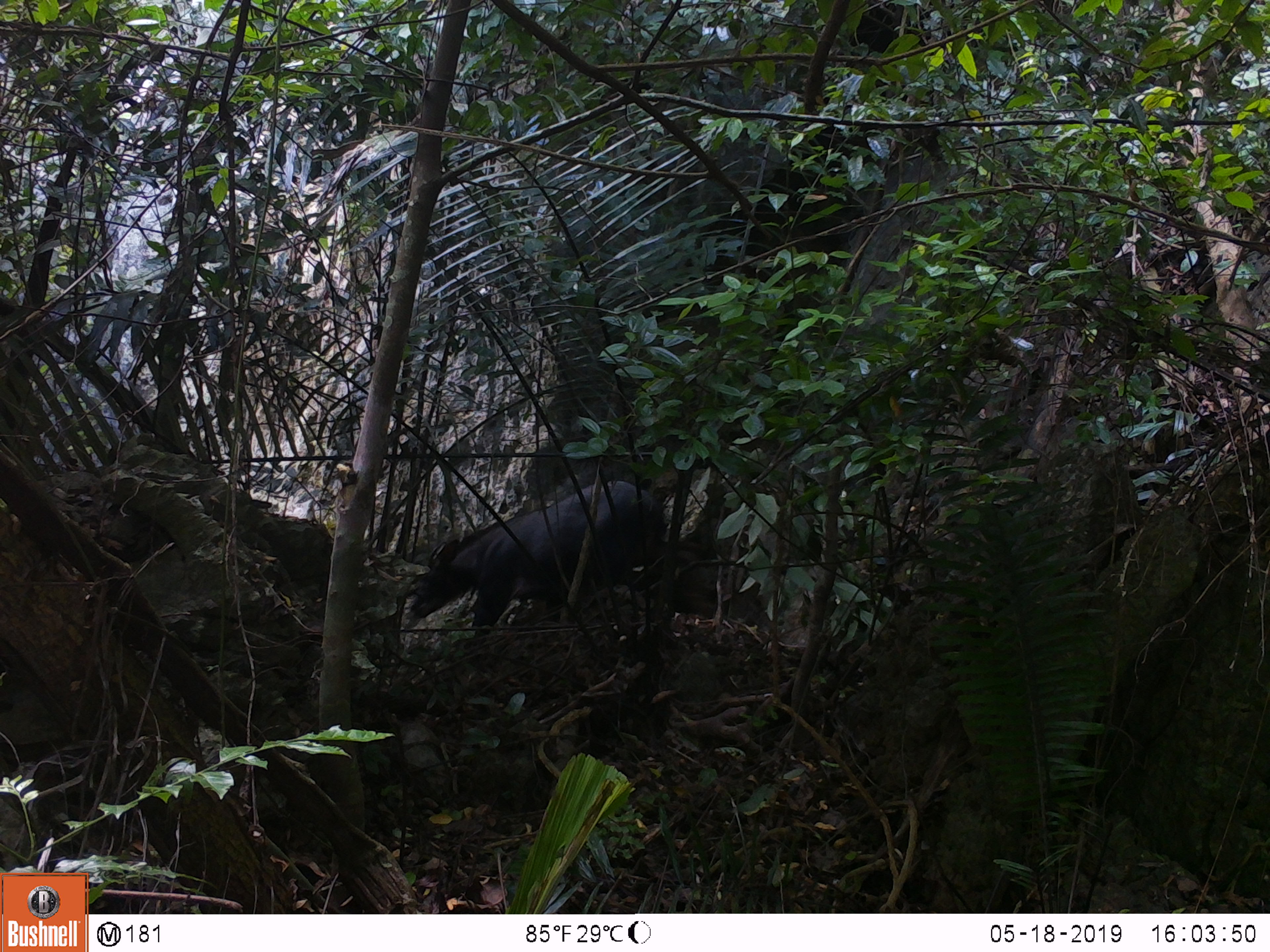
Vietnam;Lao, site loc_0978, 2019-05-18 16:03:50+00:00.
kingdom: Animalia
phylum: Chordata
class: Mammalia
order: Artiodactyla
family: Bovidae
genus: Capricornis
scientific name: Capricornis sumatraensis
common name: chinese serow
Chinese serow (Capricornis sumatraensis). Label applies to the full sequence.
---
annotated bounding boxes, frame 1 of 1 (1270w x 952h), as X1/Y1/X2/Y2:
chinese serow: 407/479/670/644